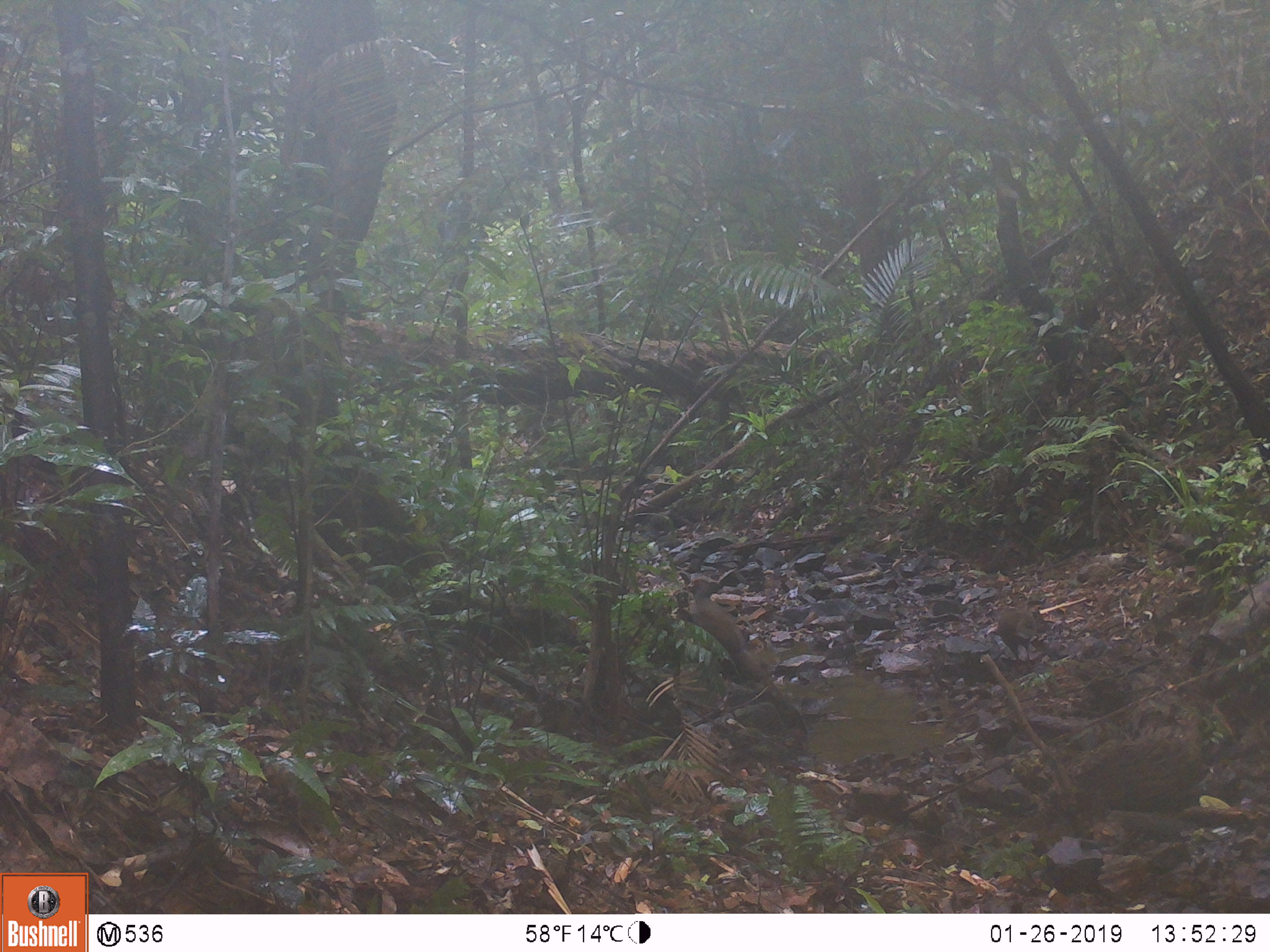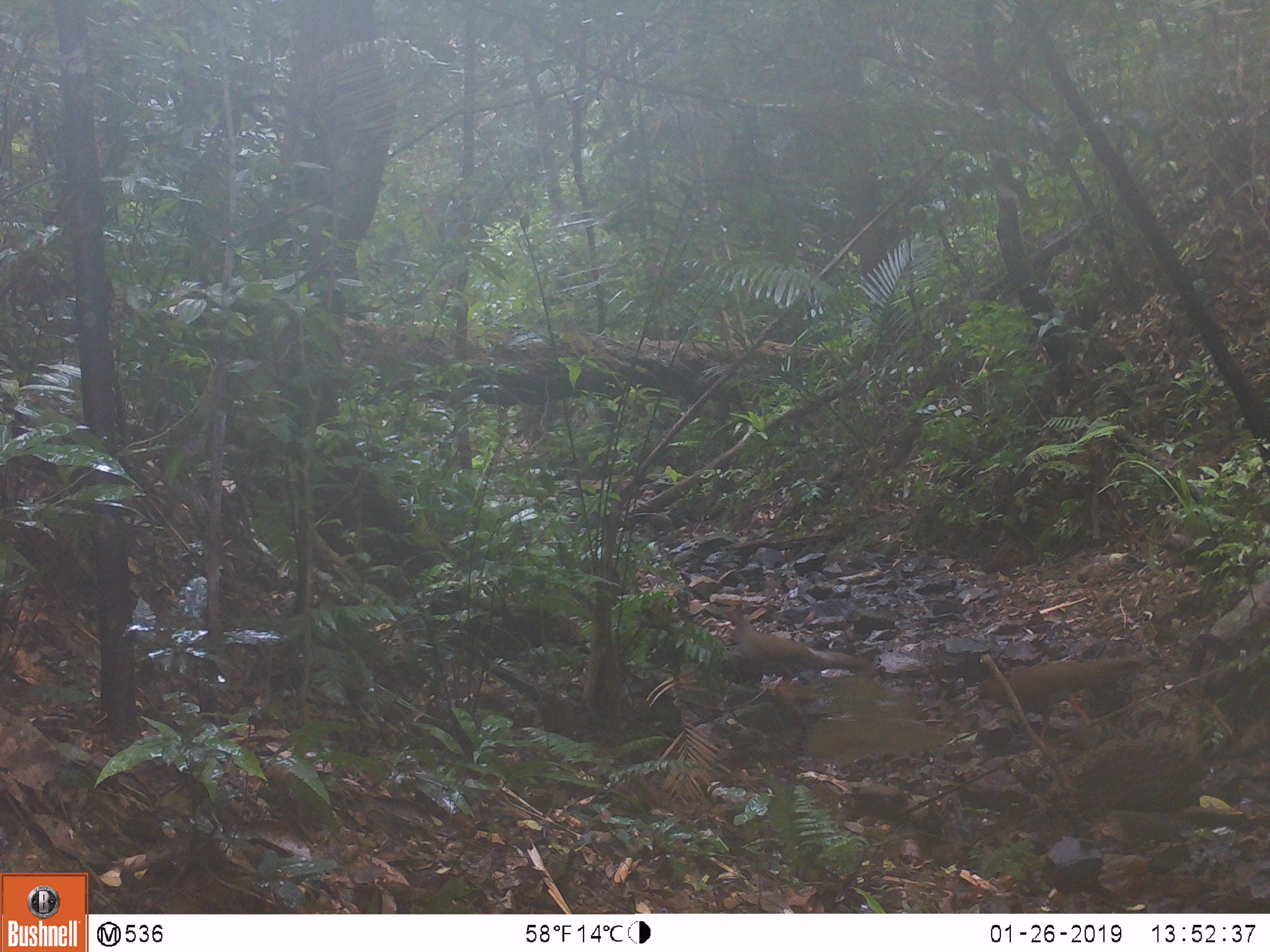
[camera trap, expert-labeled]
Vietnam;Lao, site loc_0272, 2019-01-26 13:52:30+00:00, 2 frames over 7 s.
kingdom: Animalia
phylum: Chordata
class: Aves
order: Galliformes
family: Phasianidae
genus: Lophura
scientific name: Lophura nycthemera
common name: silver pheasant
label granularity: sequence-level